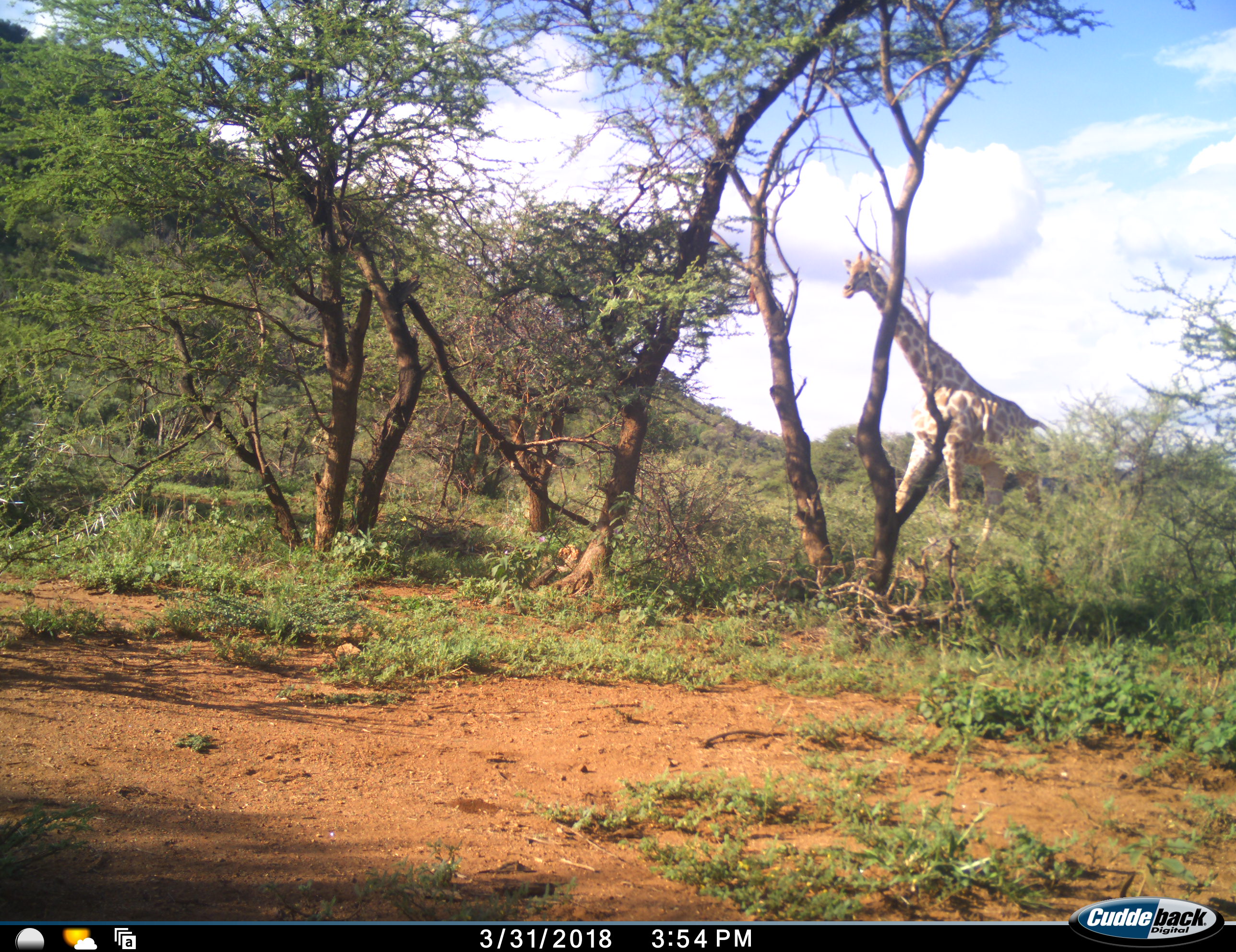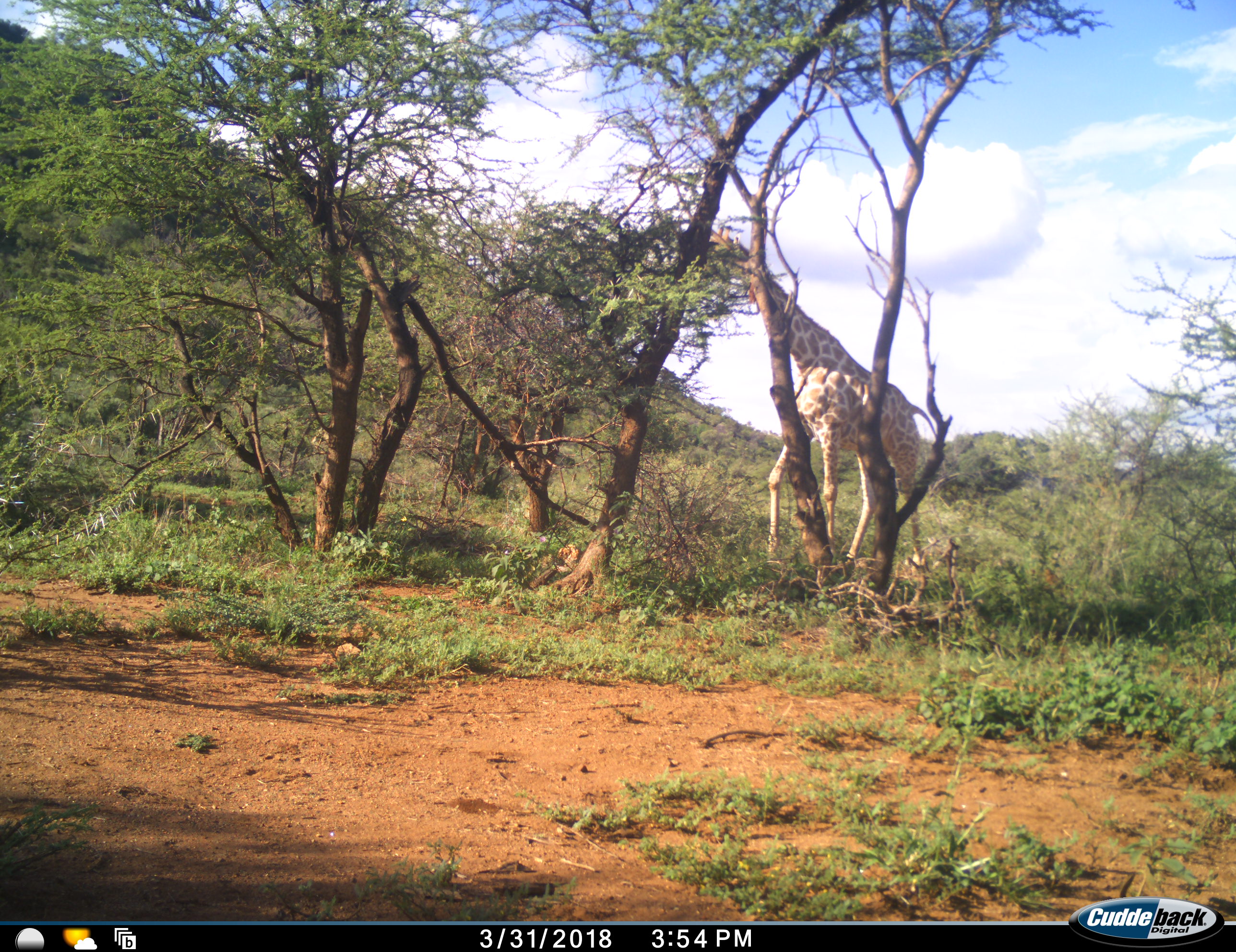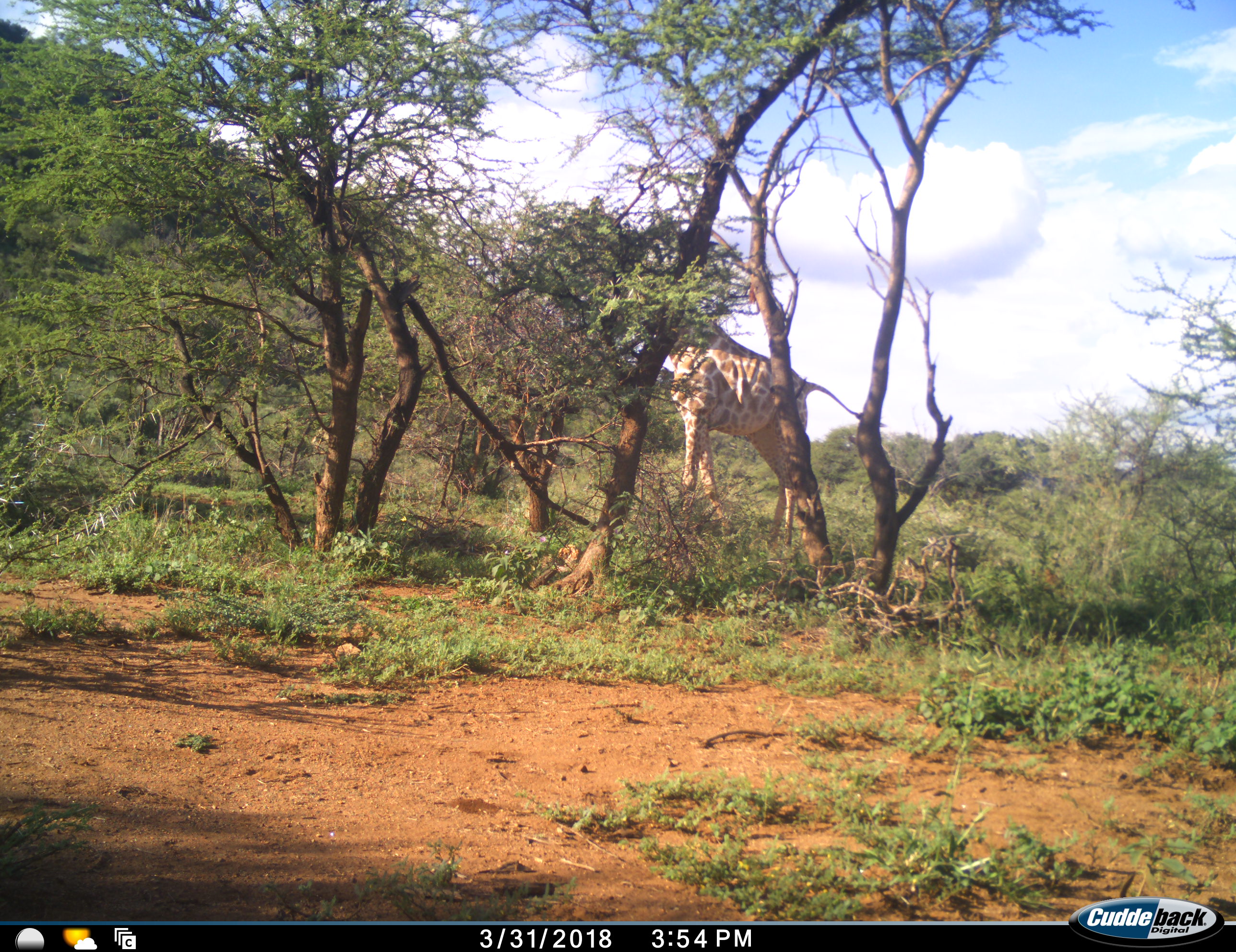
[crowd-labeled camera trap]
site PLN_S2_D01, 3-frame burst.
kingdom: Animalia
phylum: Chordata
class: Mammalia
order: Artiodactyla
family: Giraffidae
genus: Giraffa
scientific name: Giraffa camelopardalis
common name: giraffe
Giraffe (Giraffa camelopardalis), count 1. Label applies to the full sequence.